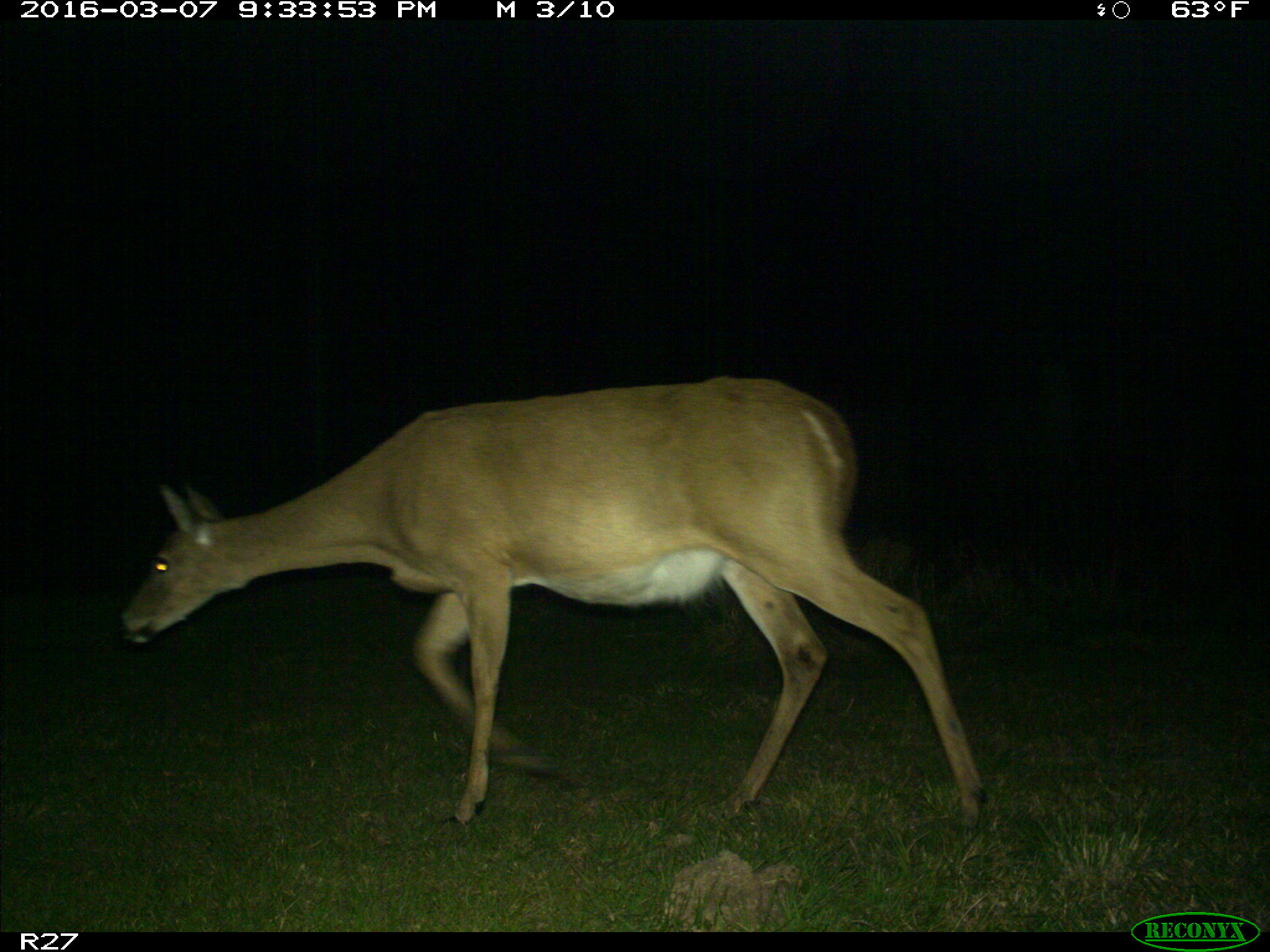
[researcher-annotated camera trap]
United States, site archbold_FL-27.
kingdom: Animalia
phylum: Chordata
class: Mammalia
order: Artiodactyla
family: Cervidae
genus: Odocoileus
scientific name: Odocoileus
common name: deer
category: unidentified deer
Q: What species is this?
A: Unidentified deer (deer) (Odocoileus).